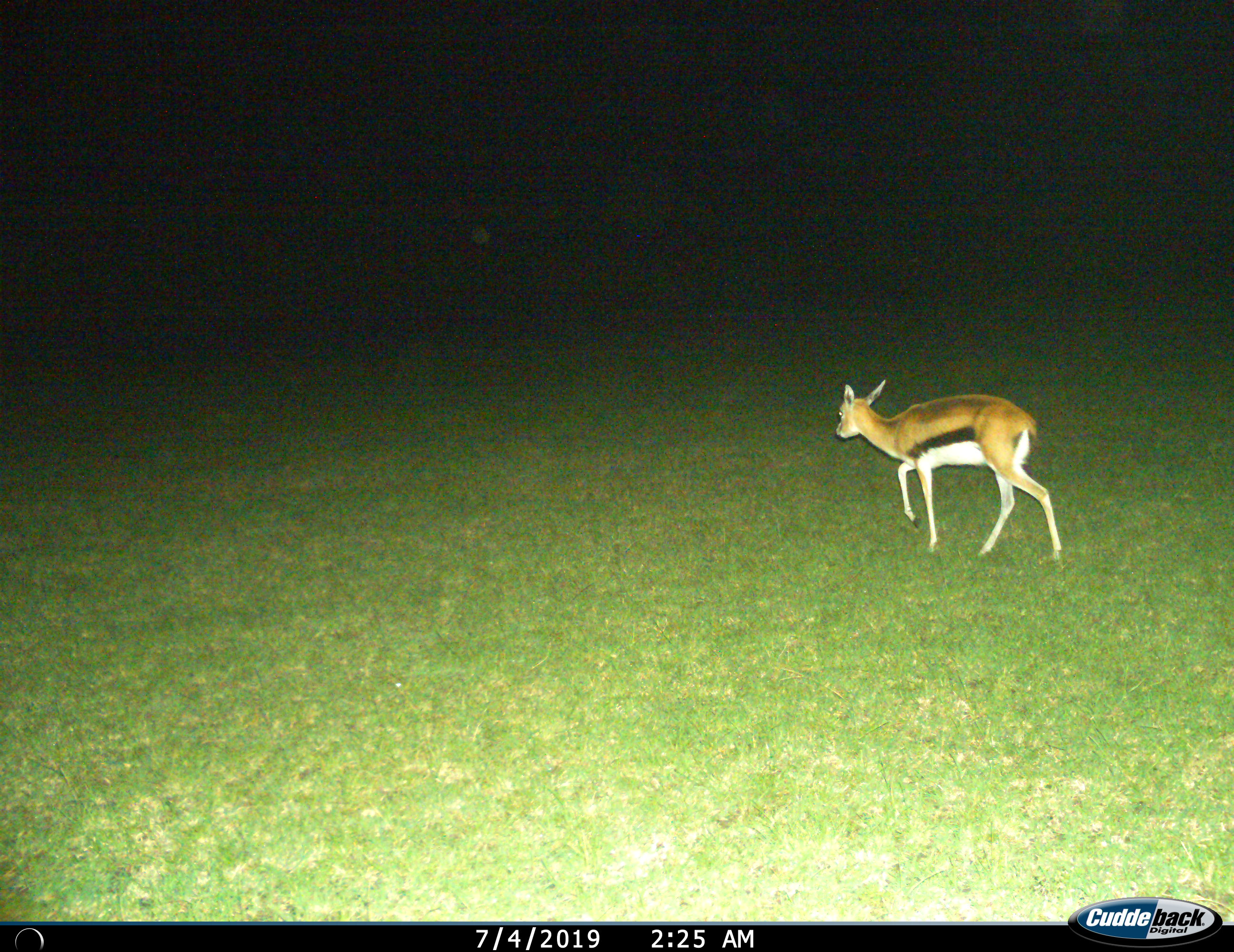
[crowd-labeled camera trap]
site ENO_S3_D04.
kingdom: Animalia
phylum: Chordata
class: Mammalia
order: Artiodactyla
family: Bovidae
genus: Eudorcas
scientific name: Eudorcas thomsonii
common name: thomson's gazelle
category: gazellethomsons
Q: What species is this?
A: Gazellethomsons (thomson's gazelle) (Eudorcas thomsonii).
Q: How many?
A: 1.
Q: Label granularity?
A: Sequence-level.